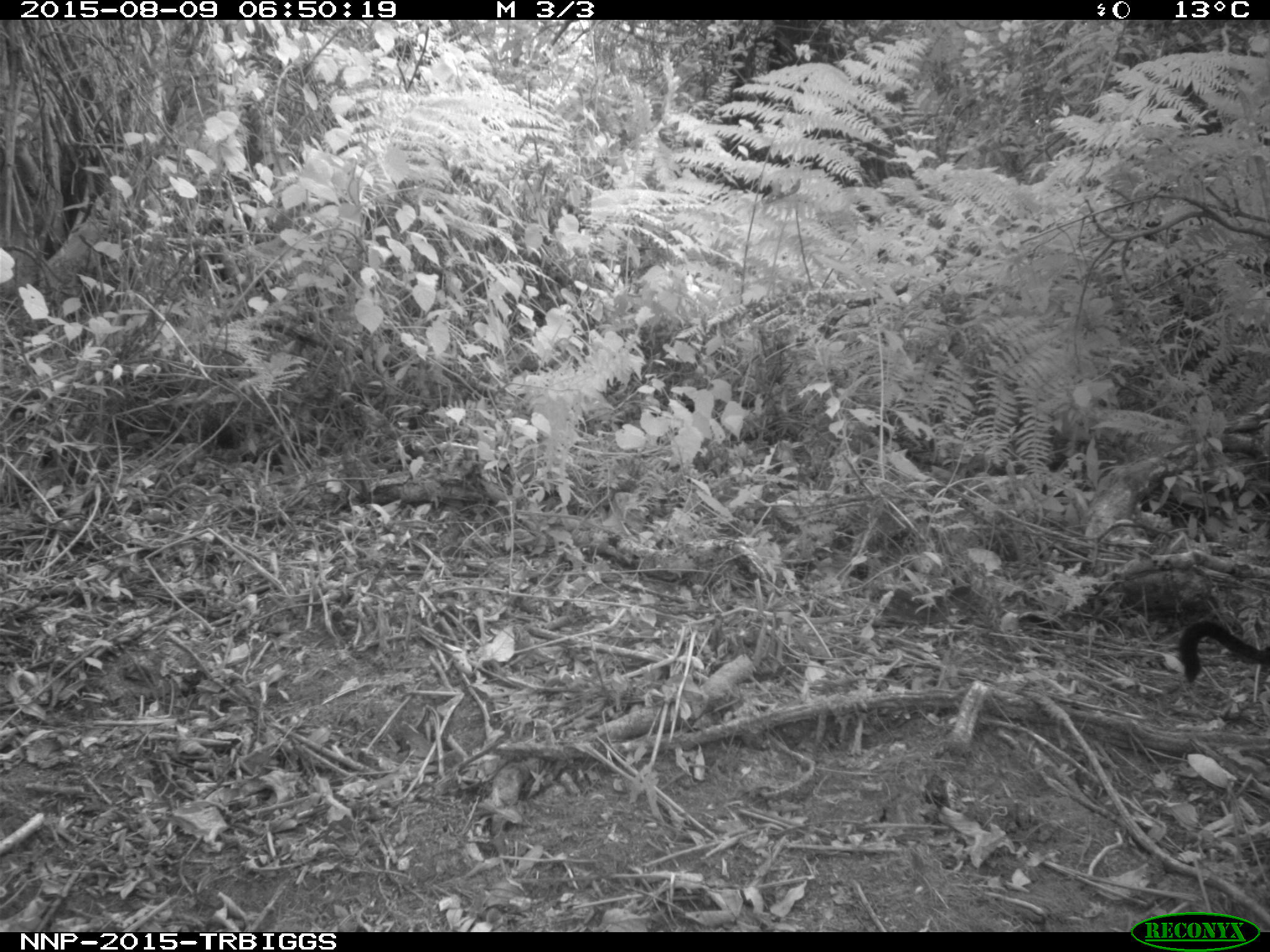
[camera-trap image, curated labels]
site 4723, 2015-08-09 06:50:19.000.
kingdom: Animalia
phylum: Chordata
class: Mammalia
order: Primates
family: Cercopithecidae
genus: Allochrocebus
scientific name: Allochrocebus lhoesti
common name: l'hoest's monkey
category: cercopithecus lhoesti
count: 2